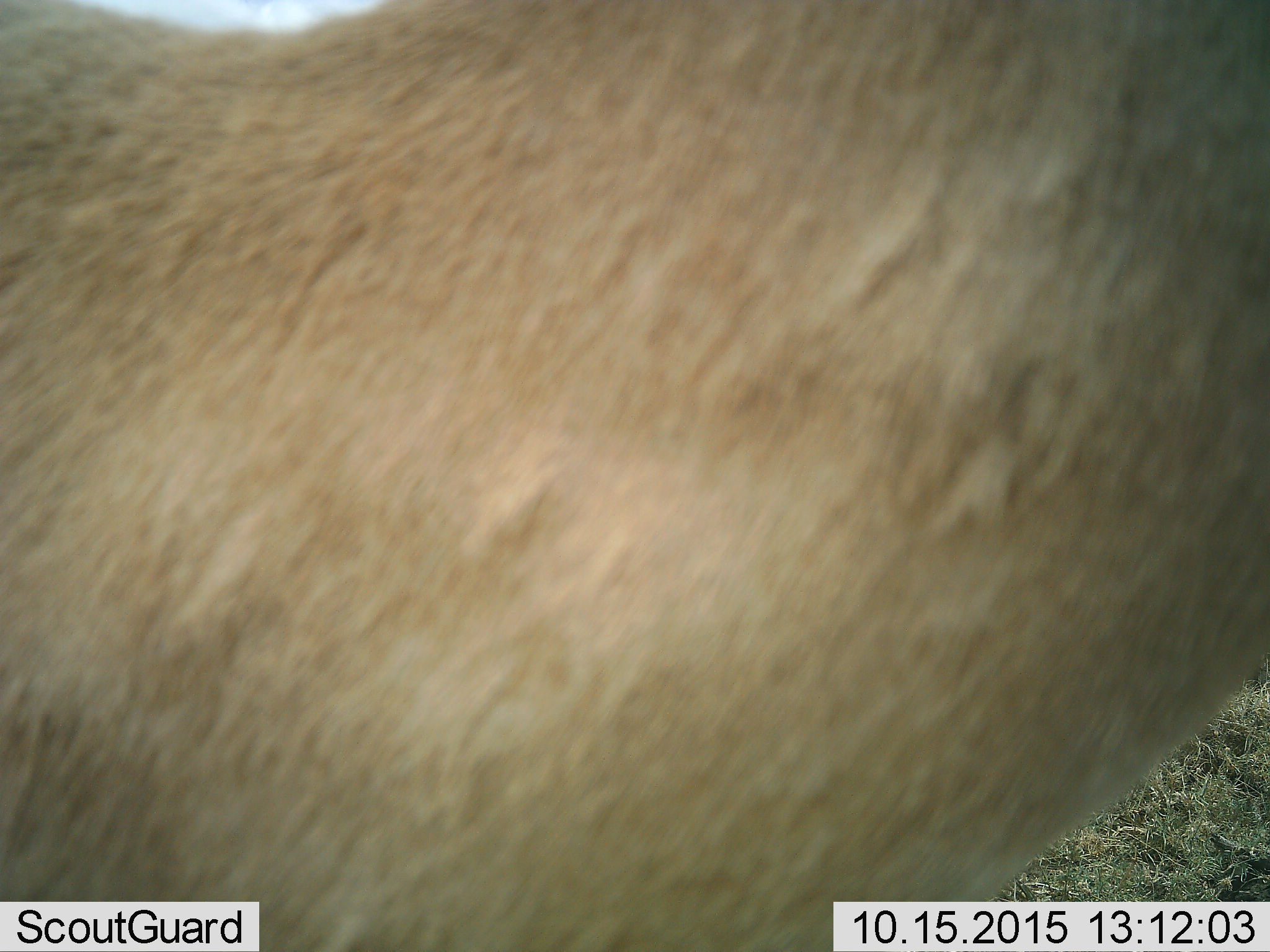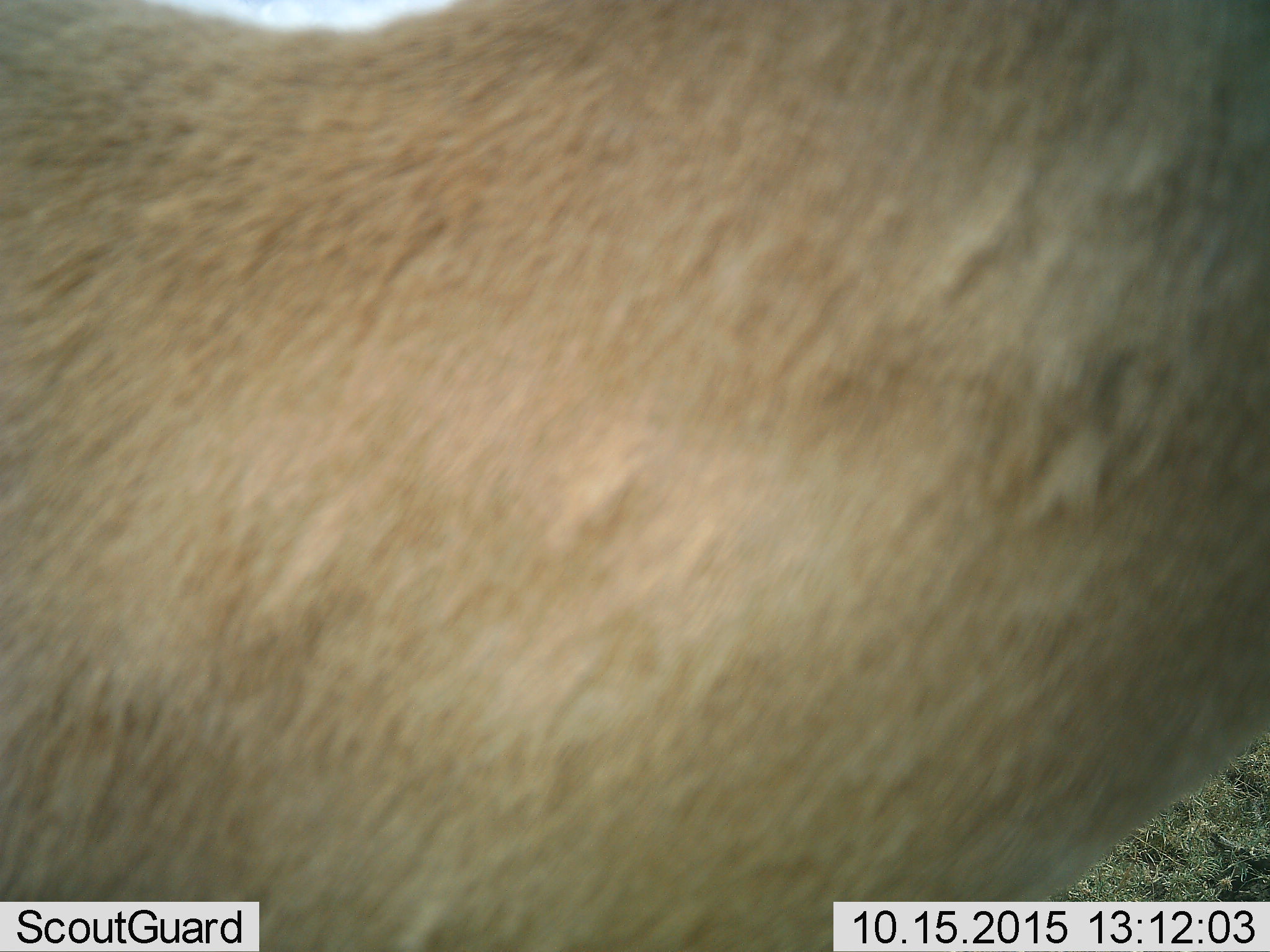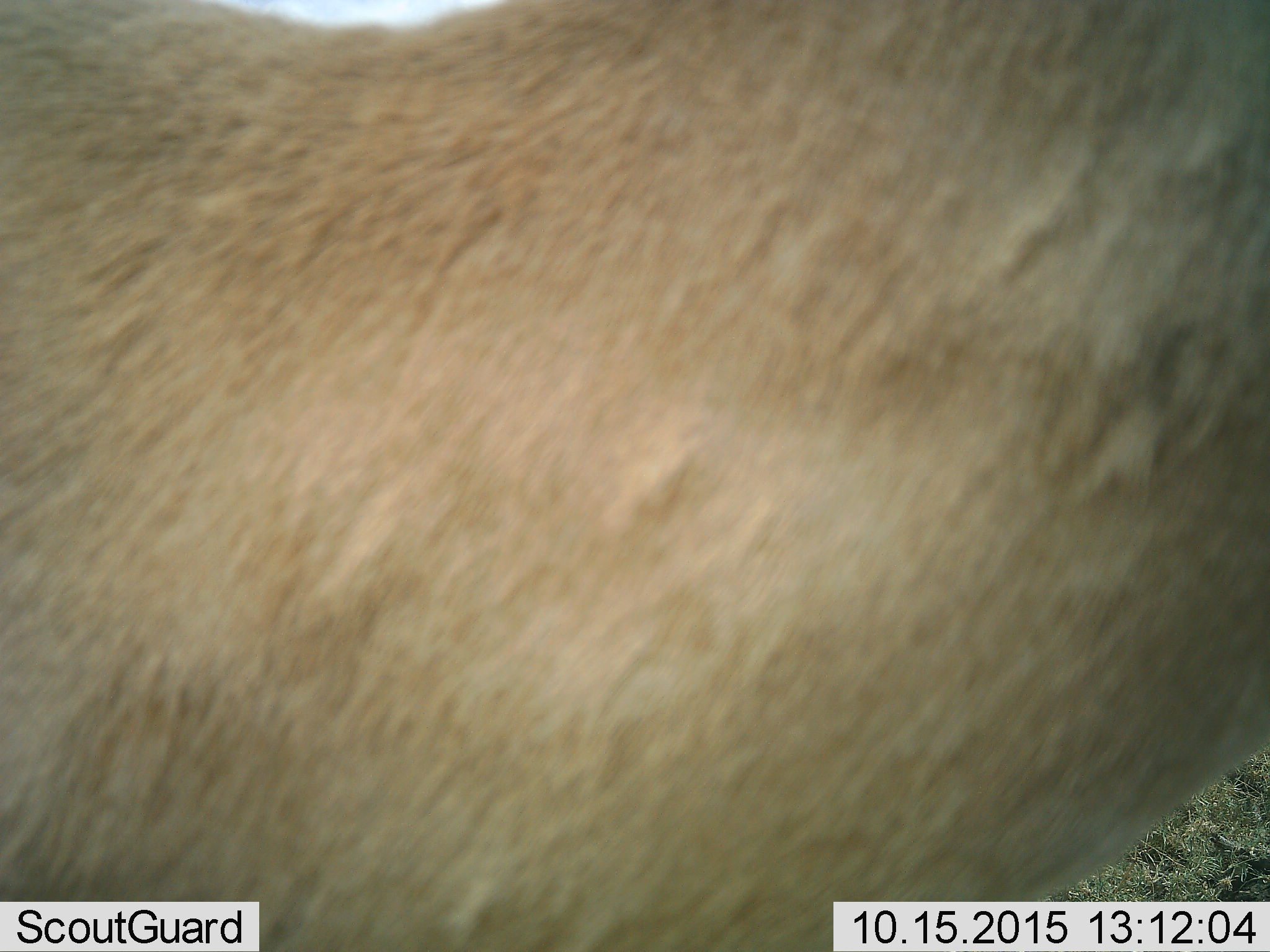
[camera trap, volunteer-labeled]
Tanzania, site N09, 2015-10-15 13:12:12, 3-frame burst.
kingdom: Animalia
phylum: Chordata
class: Mammalia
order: Artiodactyla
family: Bovidae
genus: Madoqua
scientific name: Madoqua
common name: dikdik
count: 1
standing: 50%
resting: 0%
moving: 50%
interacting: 0%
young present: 0%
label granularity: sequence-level